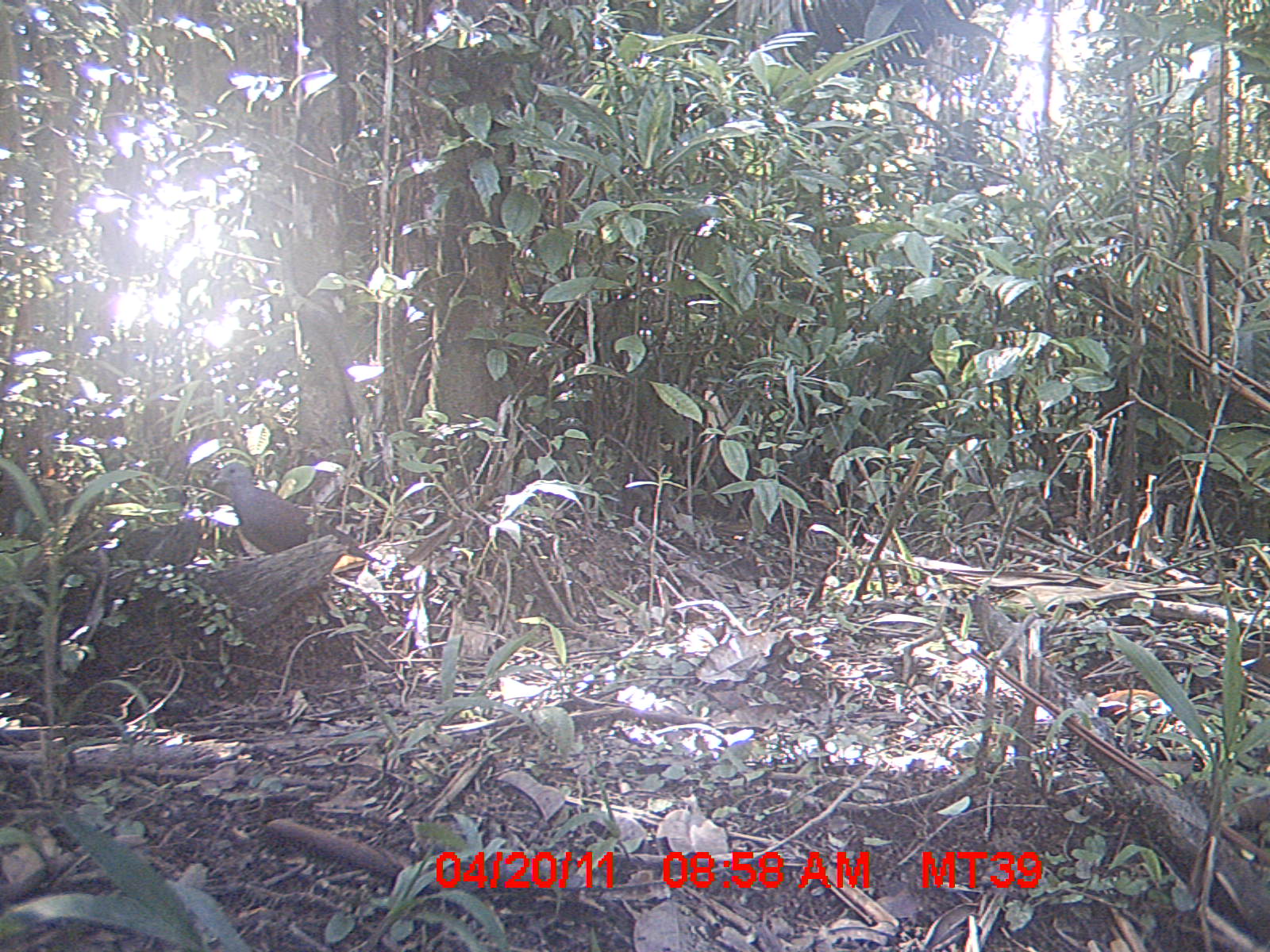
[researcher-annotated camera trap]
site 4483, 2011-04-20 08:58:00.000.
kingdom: Animalia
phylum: Chordata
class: Aves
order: Columbiformes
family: Columbidae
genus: Streptopelia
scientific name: Streptopelia picturata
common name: malagasy turtle dove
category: nesoenas picturata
Nesoenas picturata (malagasy turtle dove) (Streptopelia picturata), count 1.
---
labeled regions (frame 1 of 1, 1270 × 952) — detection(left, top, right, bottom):
nesoenas picturata: detection(208, 459, 378, 567)